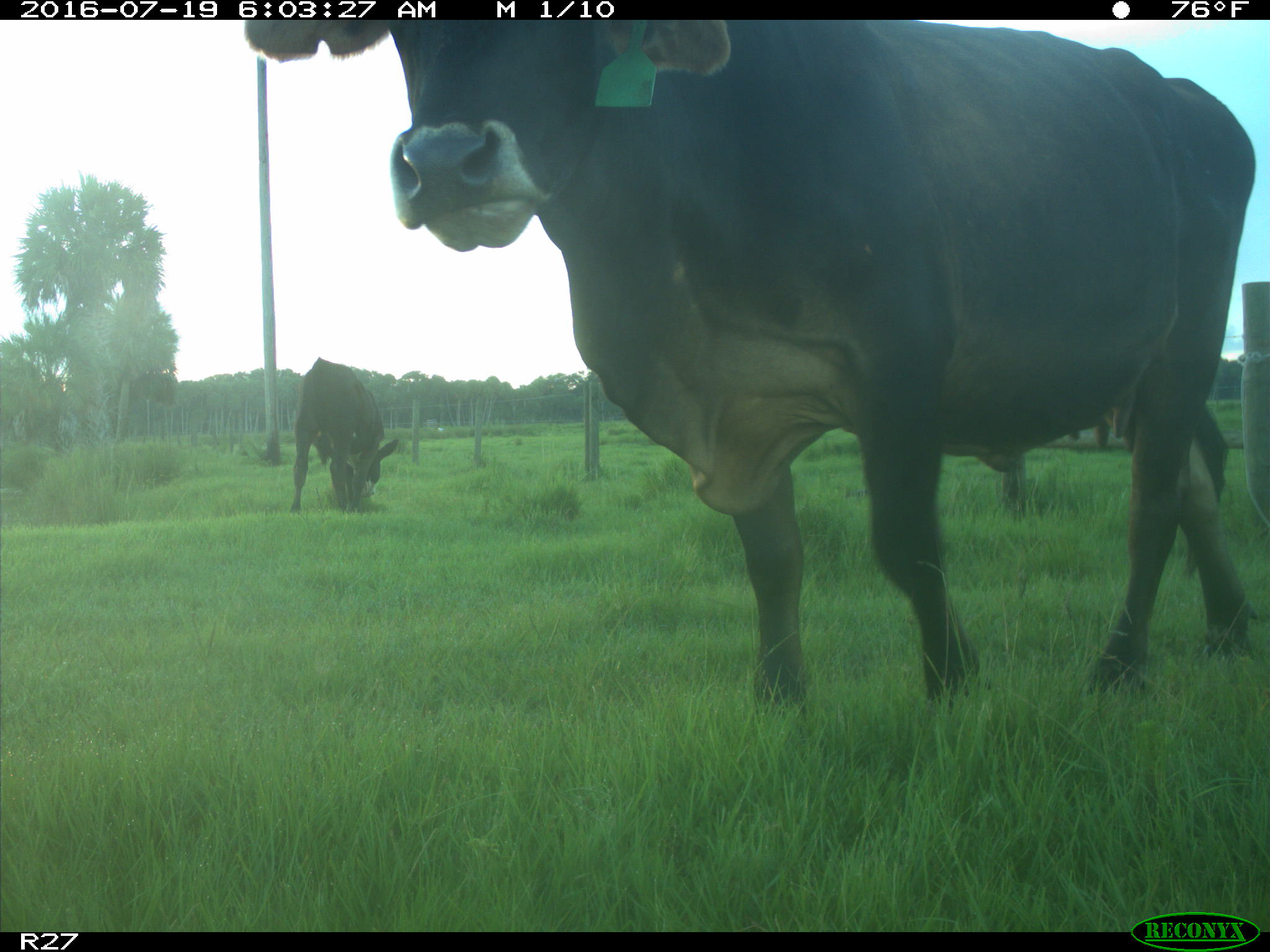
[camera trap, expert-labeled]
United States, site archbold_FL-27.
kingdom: Animalia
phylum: Chordata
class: Mammalia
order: Artiodactyla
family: Bovidae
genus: Bos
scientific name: Bos taurus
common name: domestic cow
Bos taurus (domestic cow).